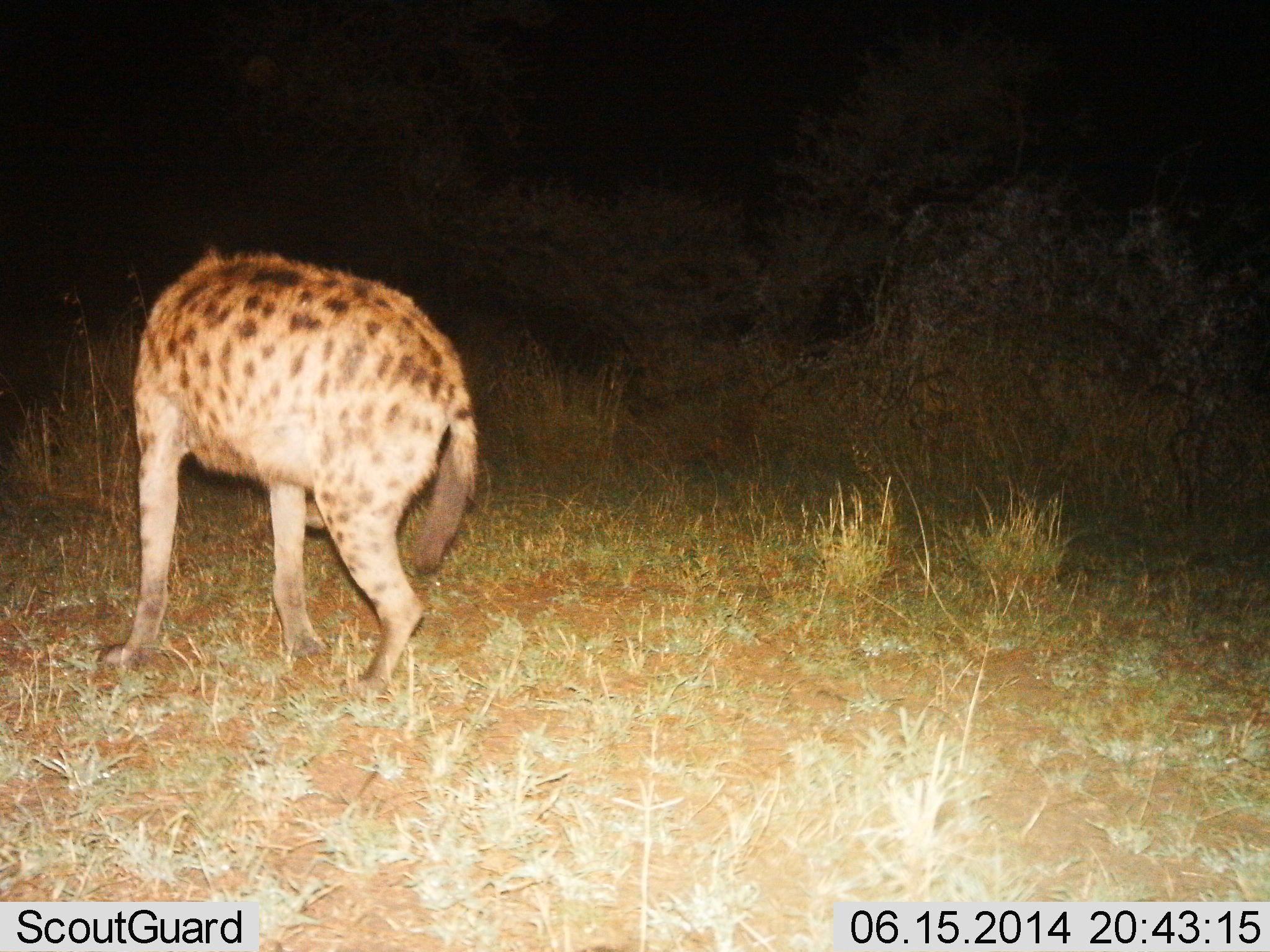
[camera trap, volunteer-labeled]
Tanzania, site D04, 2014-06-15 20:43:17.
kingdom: Animalia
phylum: Chordata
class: Mammalia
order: Carnivora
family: Hyaenidae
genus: Crocuta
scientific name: Crocuta crocuta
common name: spotted hyena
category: hyenaspotted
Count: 1.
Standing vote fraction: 60%.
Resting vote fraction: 0%.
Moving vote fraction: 40%.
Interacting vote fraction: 0%.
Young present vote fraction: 0%.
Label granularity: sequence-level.